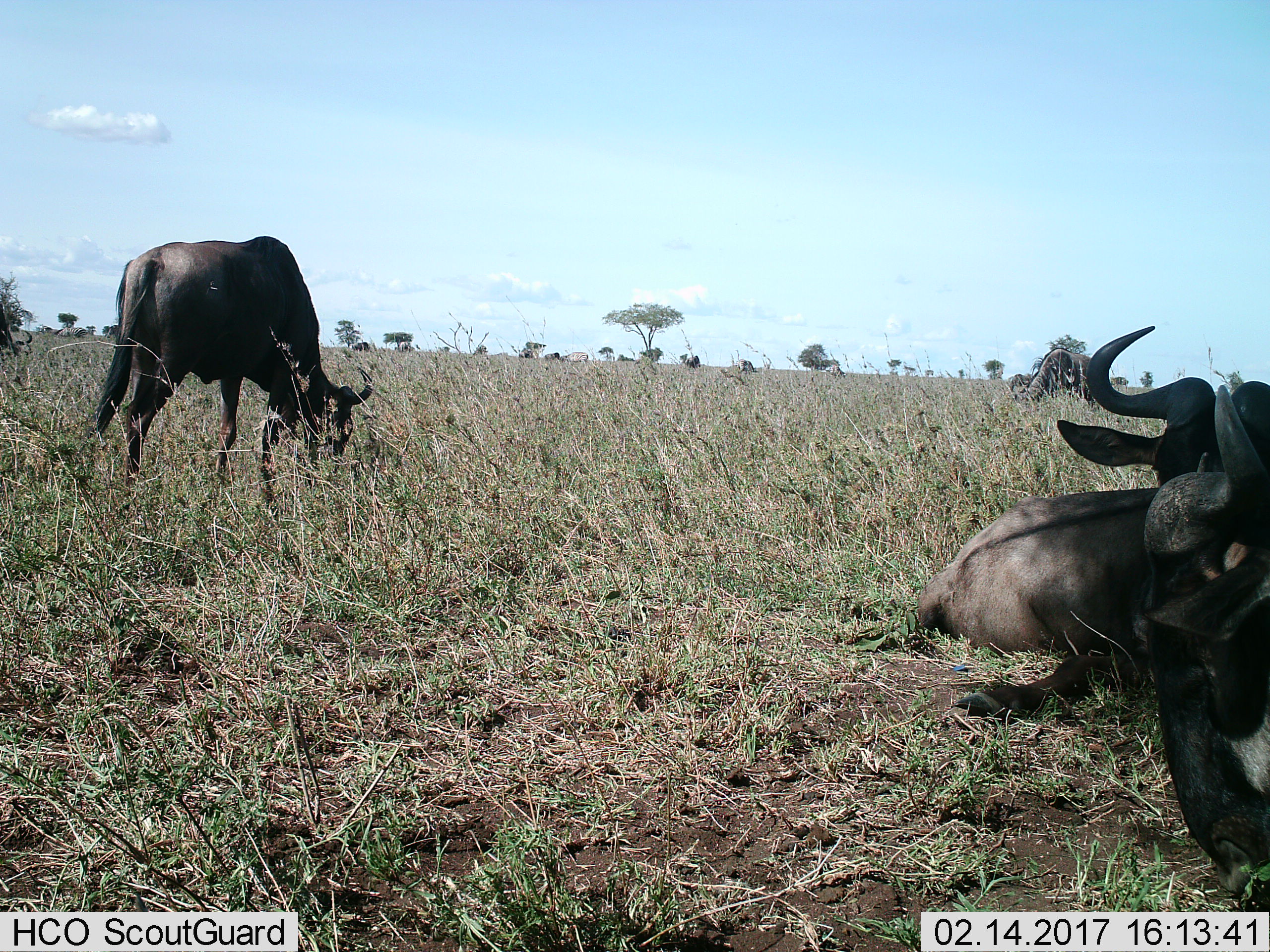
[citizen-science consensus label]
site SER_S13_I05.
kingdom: Animalia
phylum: Chordata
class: Mammalia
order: Artiodactyla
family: Bovidae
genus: Connochaetes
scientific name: Connochaetes taurinus taurinus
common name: blue wildebeest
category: wildebeestblue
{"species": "wildebeestblue (blue wildebeest) (Connochaetes taurinus taurinus)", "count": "4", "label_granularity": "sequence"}